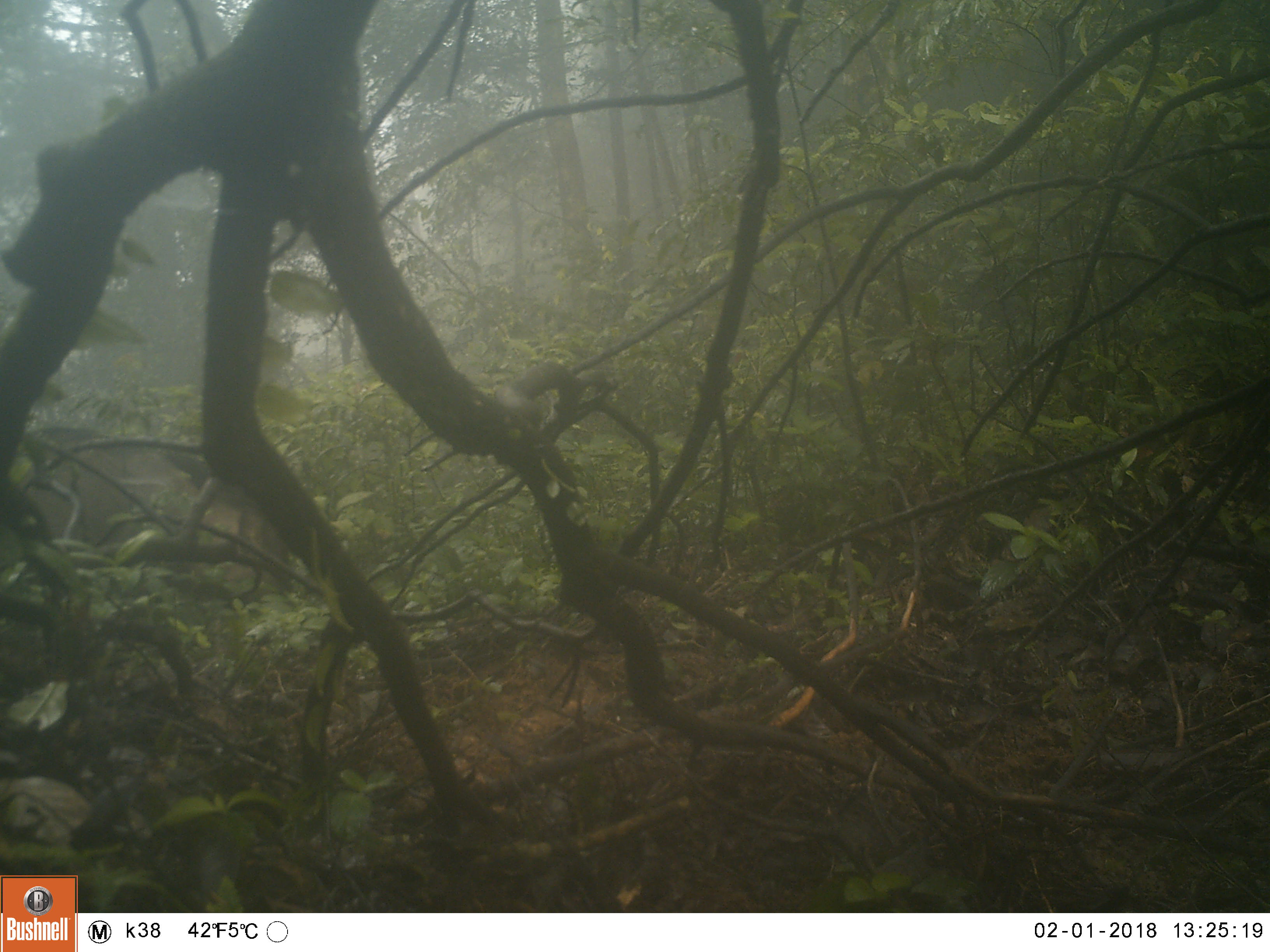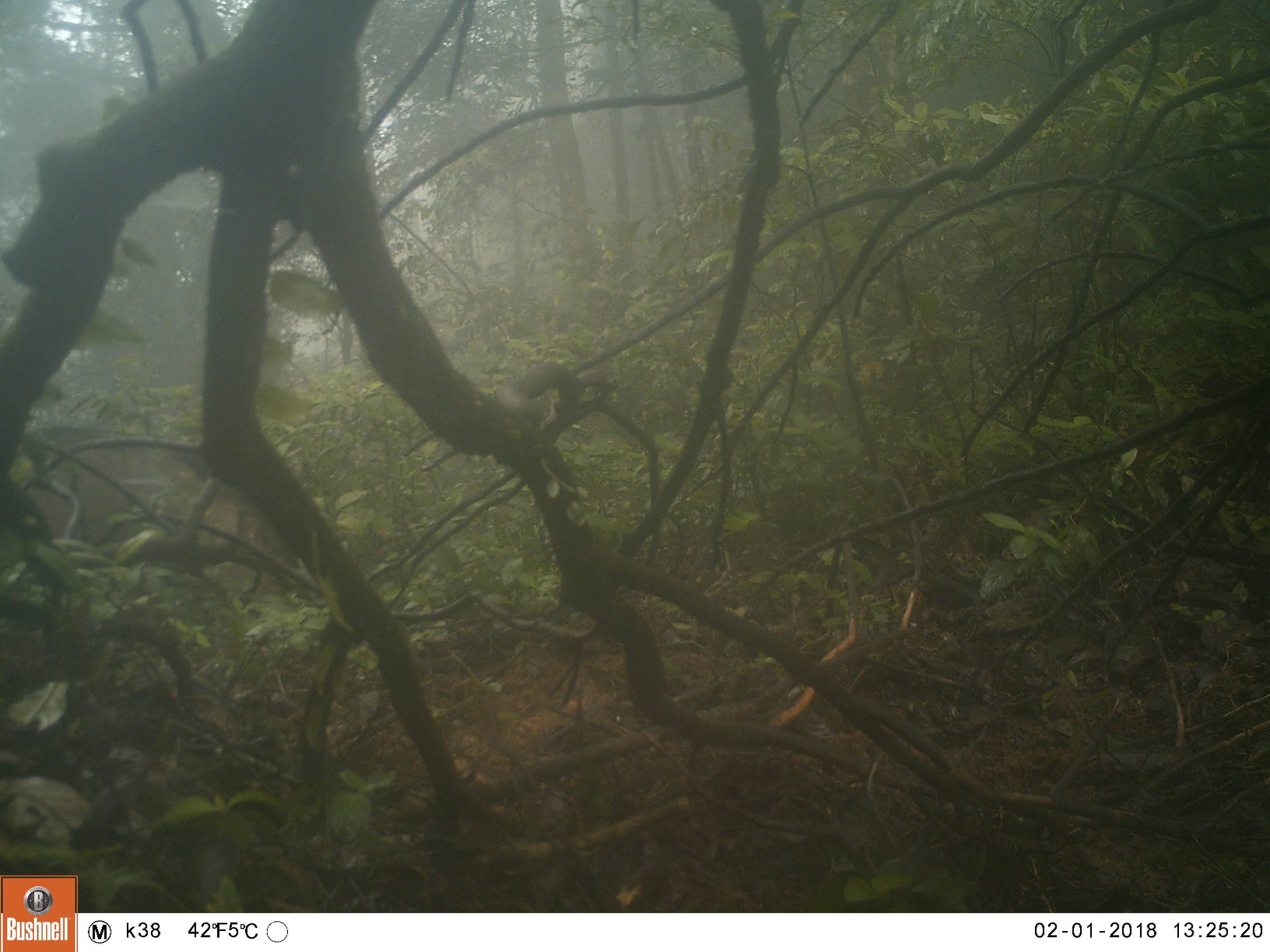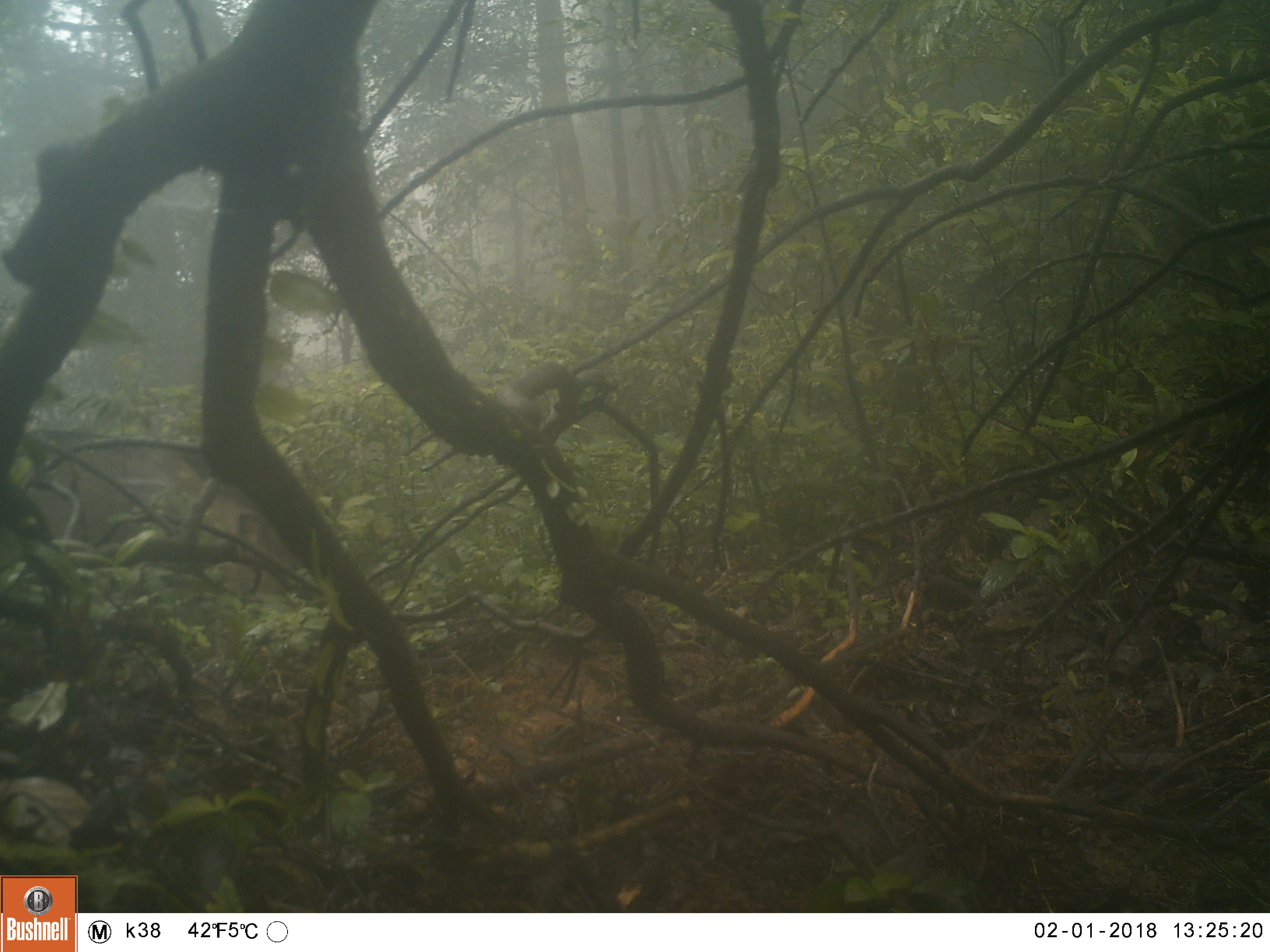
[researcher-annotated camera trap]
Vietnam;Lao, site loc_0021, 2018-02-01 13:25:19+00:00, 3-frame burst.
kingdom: Animalia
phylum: Chordata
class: Mammalia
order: Artiodactyla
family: Suidae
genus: Sus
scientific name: Sus scrofa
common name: eurasian wild pig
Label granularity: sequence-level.